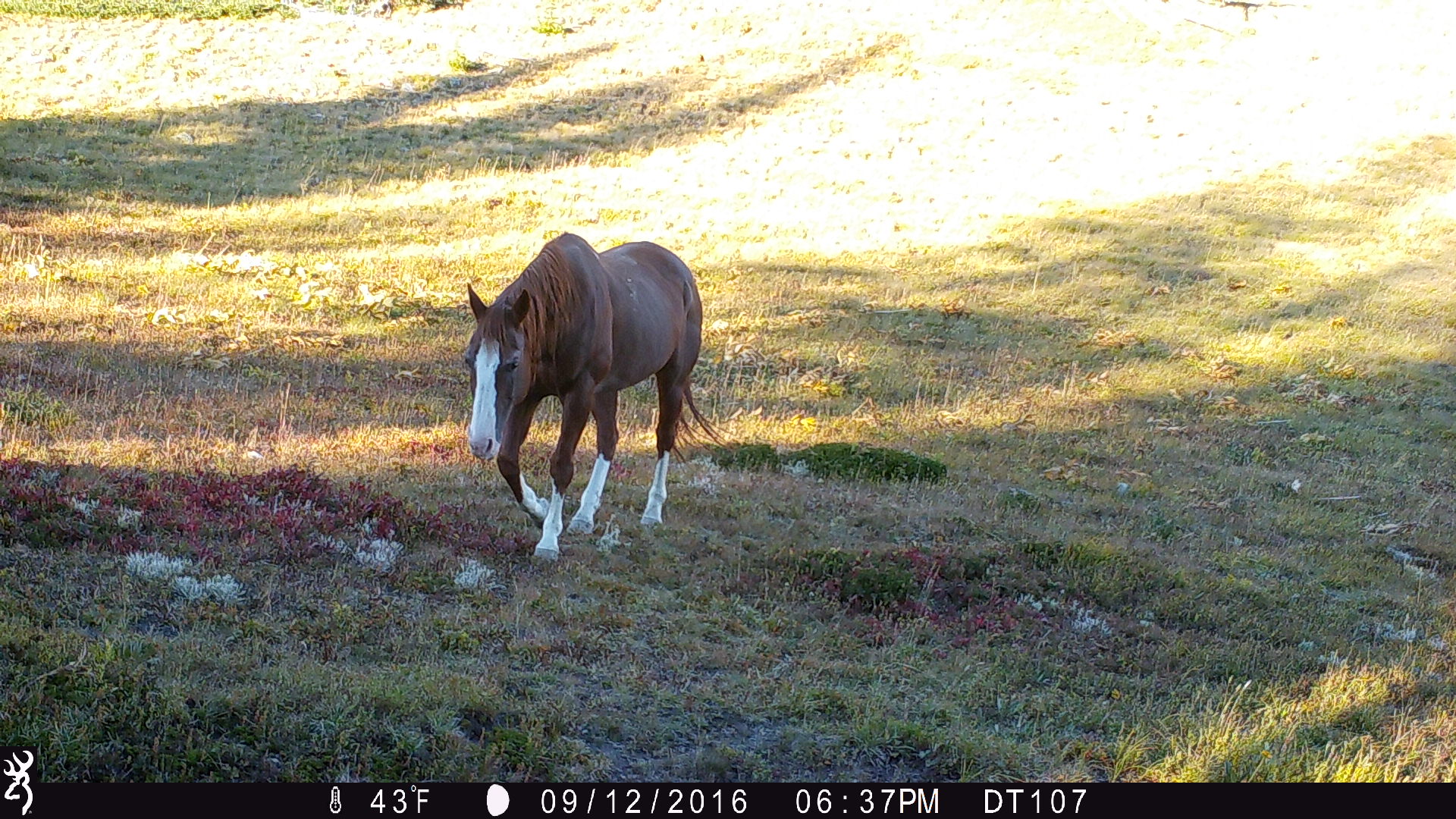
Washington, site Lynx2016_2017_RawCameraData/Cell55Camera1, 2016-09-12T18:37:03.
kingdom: Animalia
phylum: Chordata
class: Mammalia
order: Perissodactyla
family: Equidae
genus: Equus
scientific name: Equus caballus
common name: domestic horse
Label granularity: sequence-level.